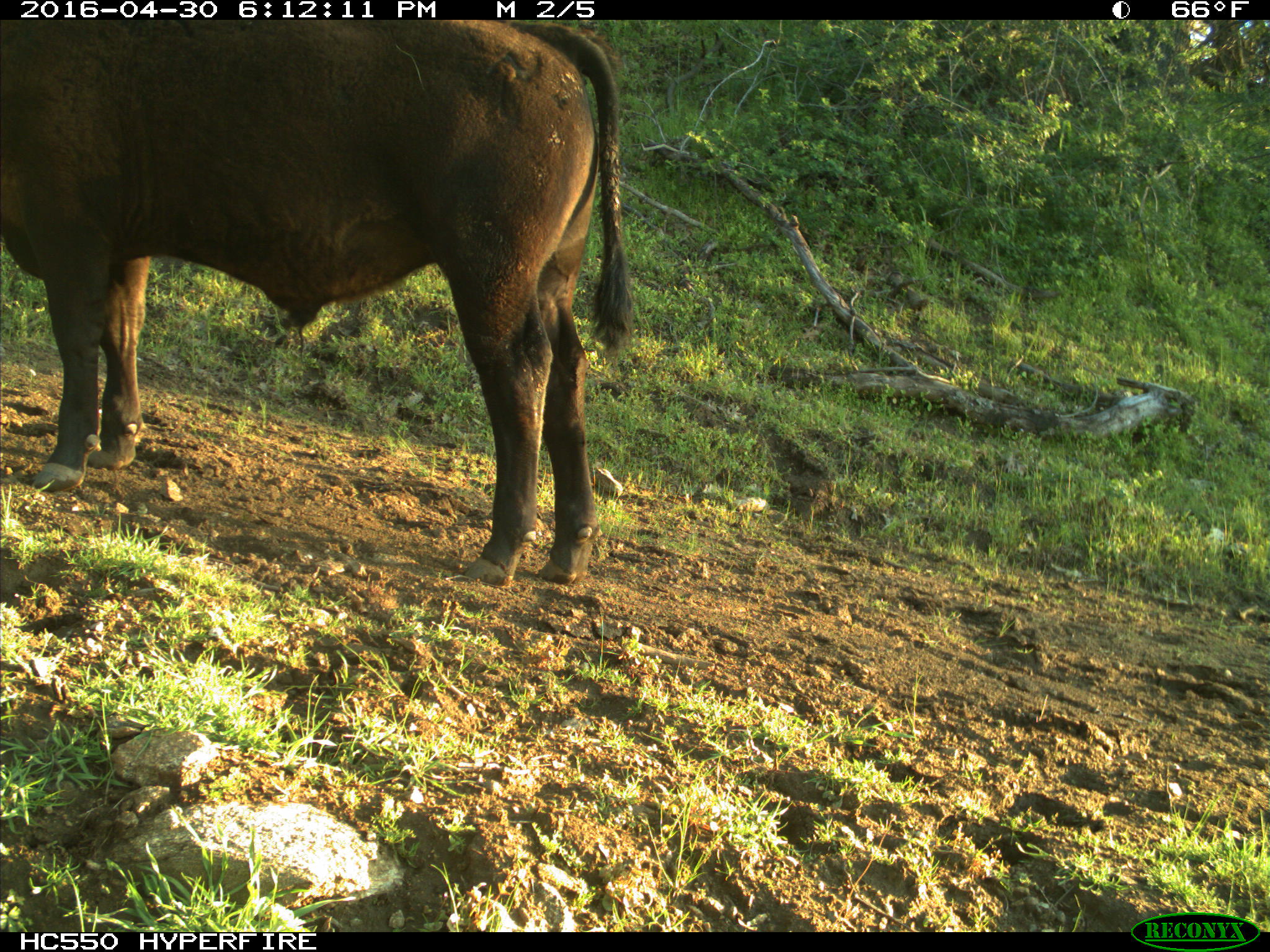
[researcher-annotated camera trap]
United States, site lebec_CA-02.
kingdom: Animalia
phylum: Chordata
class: Mammalia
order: Artiodactyla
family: Bovidae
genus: Bos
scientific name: Bos taurus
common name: domestic cow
Bos taurus (domestic cow).